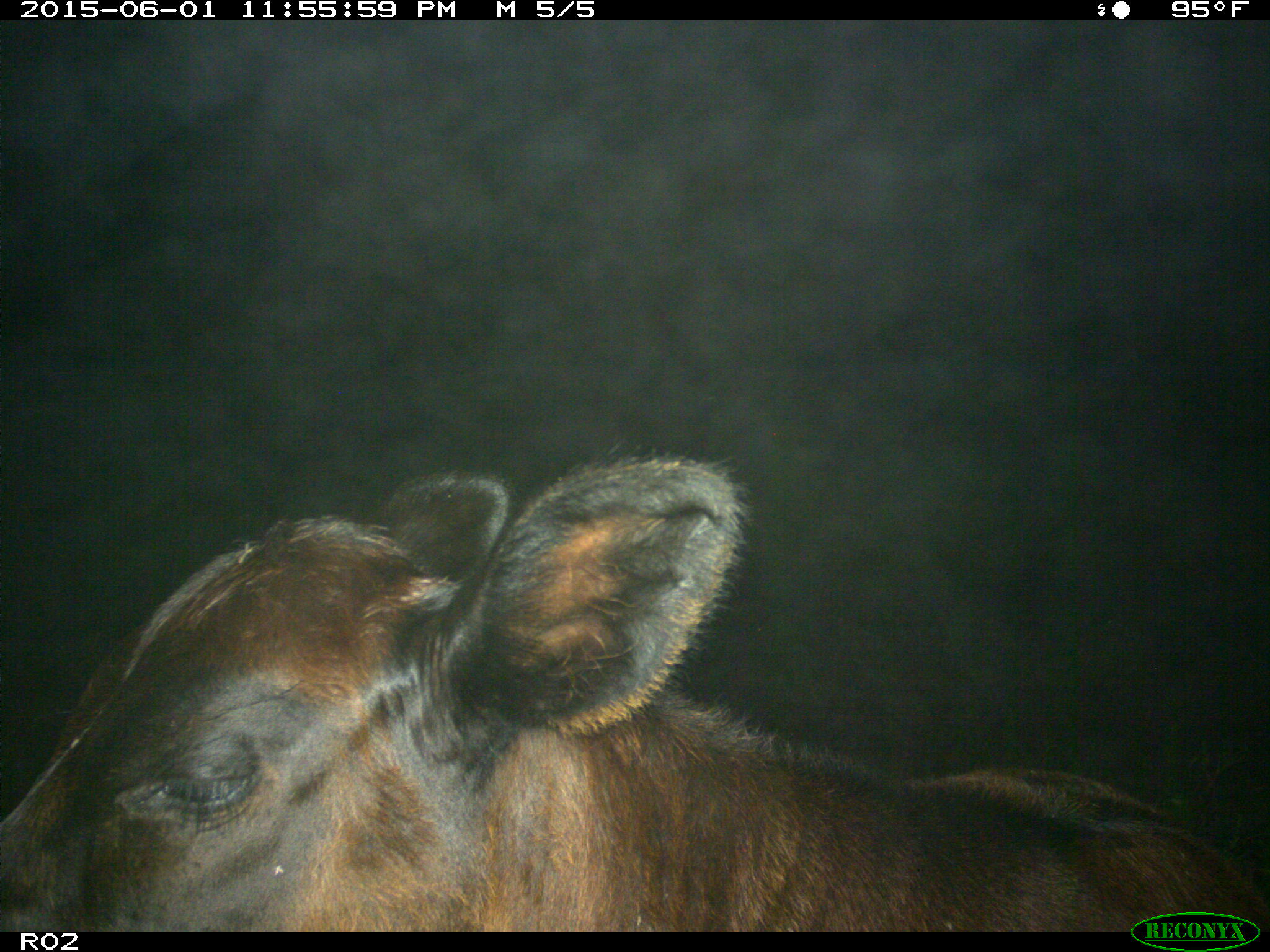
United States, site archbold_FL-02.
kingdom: Animalia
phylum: Chordata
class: Mammalia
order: Artiodactyla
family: Bovidae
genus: Bos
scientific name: Bos taurus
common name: domestic cow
Bos taurus (domestic cow).